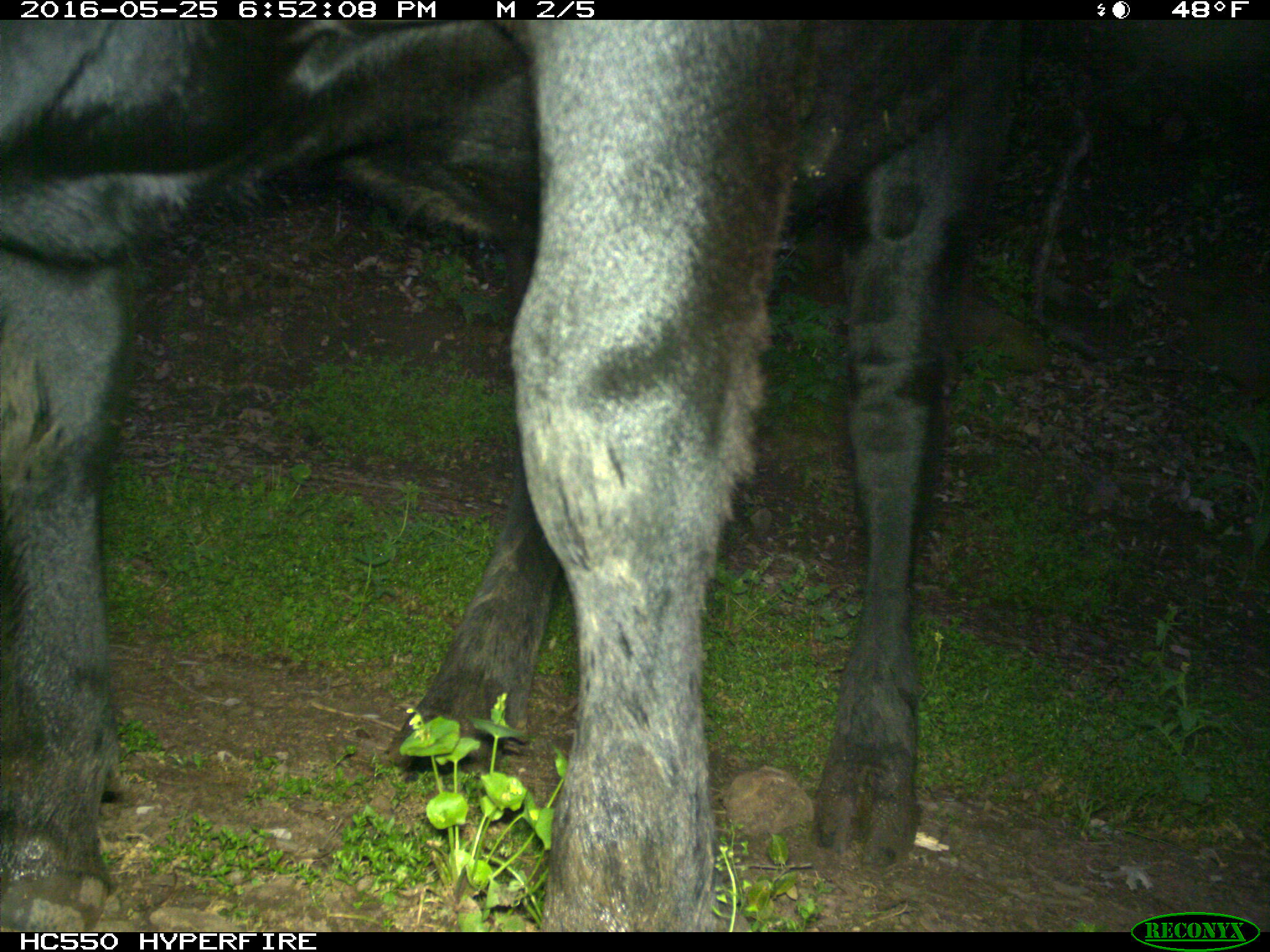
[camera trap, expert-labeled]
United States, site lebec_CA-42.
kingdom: Animalia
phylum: Chordata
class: Mammalia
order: Artiodactyla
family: Bovidae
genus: Bos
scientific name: Bos taurus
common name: domestic cow